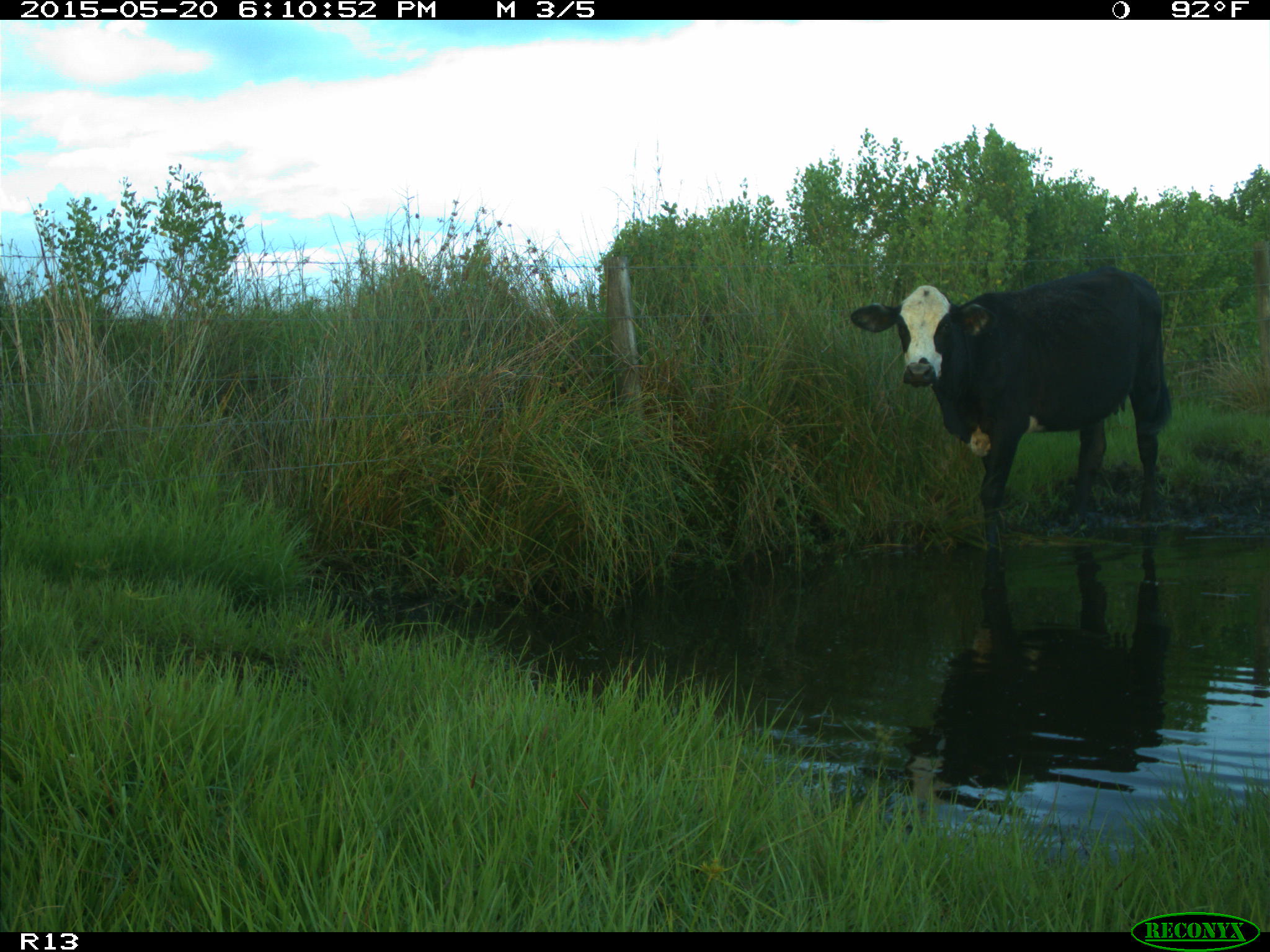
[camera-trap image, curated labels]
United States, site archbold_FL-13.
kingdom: Animalia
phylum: Chordata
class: Mammalia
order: Artiodactyla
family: Bovidae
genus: Bos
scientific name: Bos taurus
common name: domestic cow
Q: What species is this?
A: Bos taurus (domestic cow).